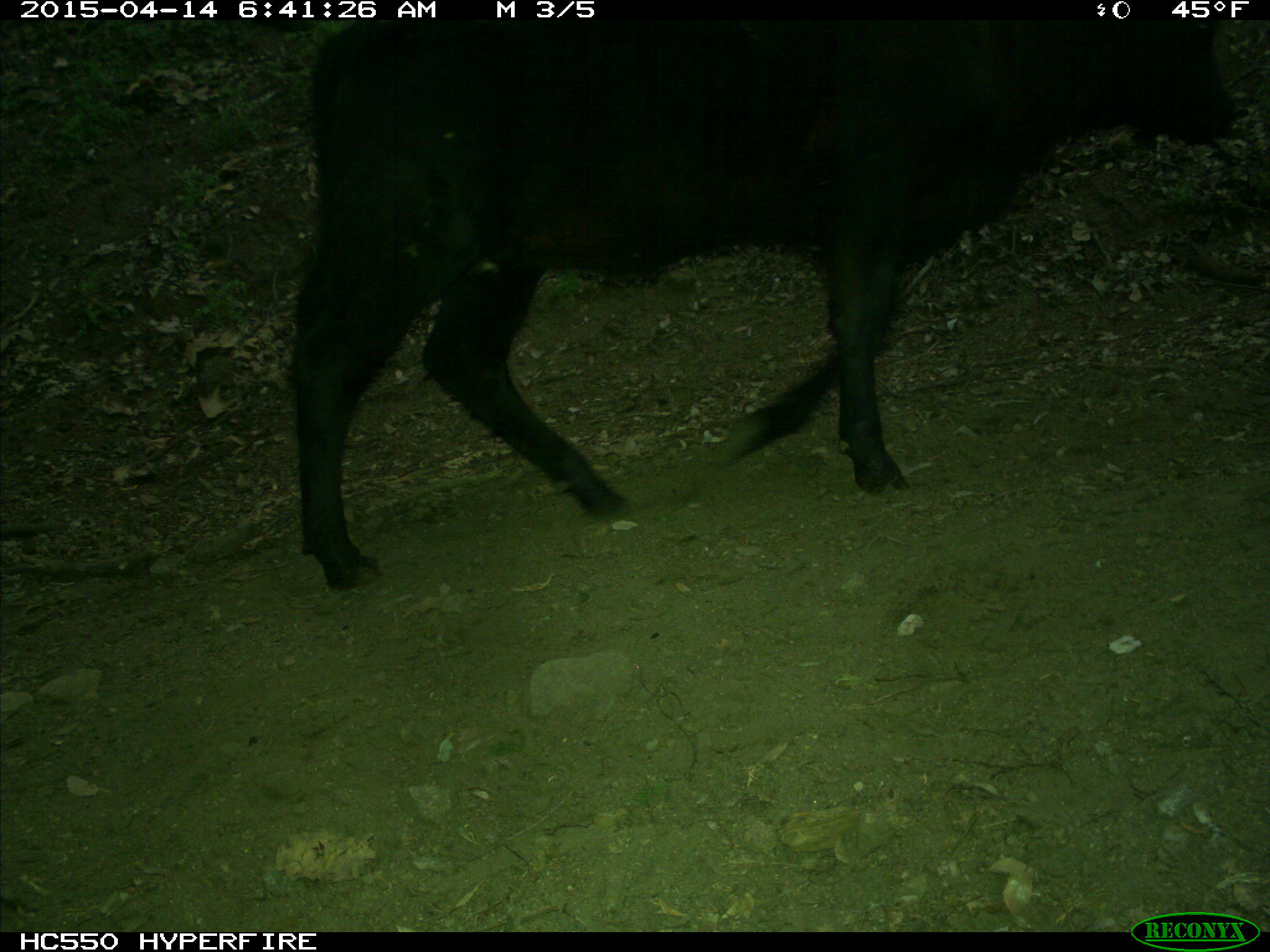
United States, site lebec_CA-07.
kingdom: Animalia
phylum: Chordata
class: Mammalia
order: Artiodactyla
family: Bovidae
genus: Bos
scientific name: Bos taurus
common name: domestic cow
Bos taurus (domestic cow).